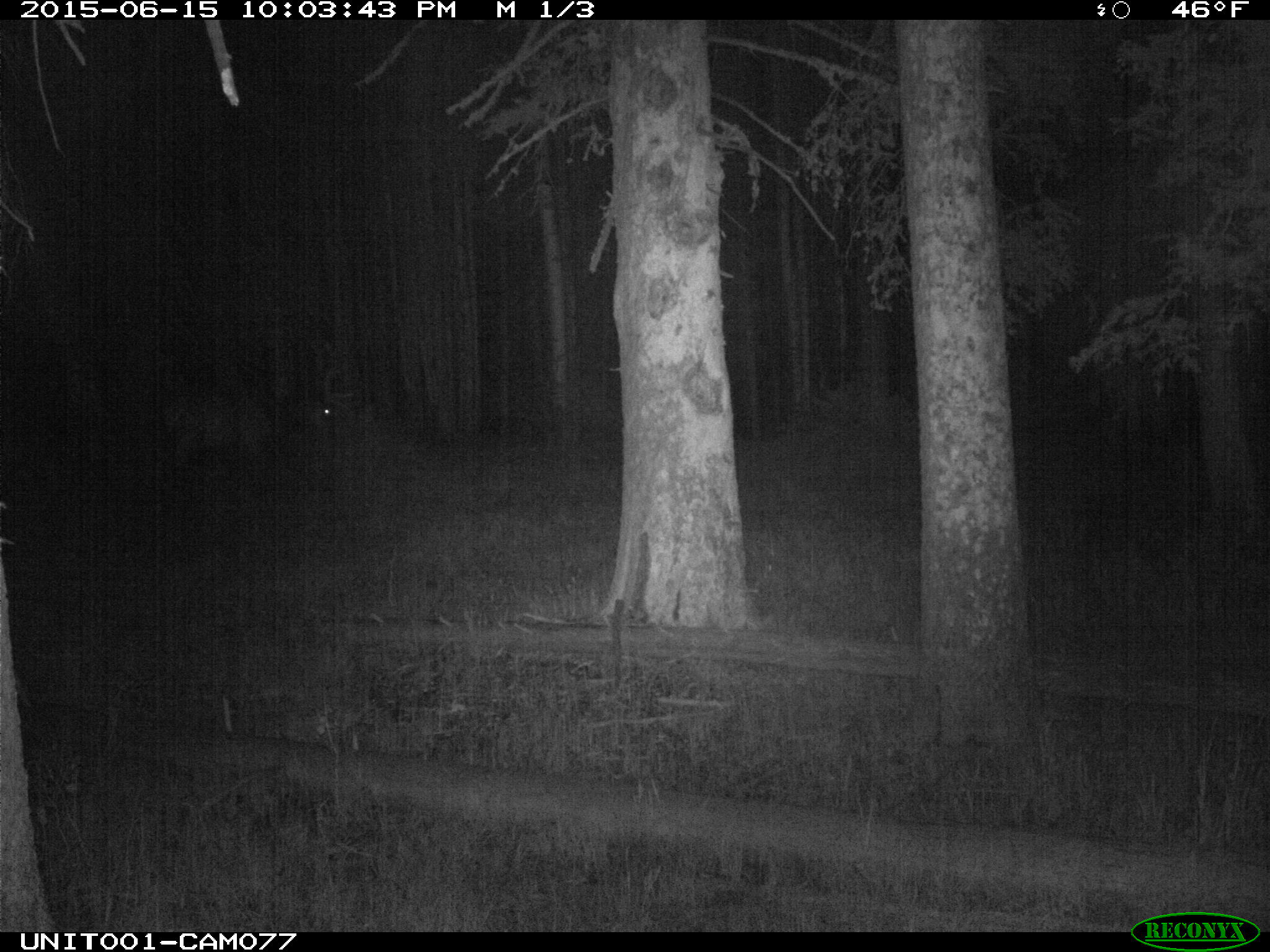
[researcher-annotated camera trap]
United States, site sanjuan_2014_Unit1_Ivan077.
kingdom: Animalia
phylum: Chordata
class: Mammalia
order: Artiodactyla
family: Cervidae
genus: Cervus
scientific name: Cervus elaphus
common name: red deer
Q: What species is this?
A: Cervus elaphus (red deer).